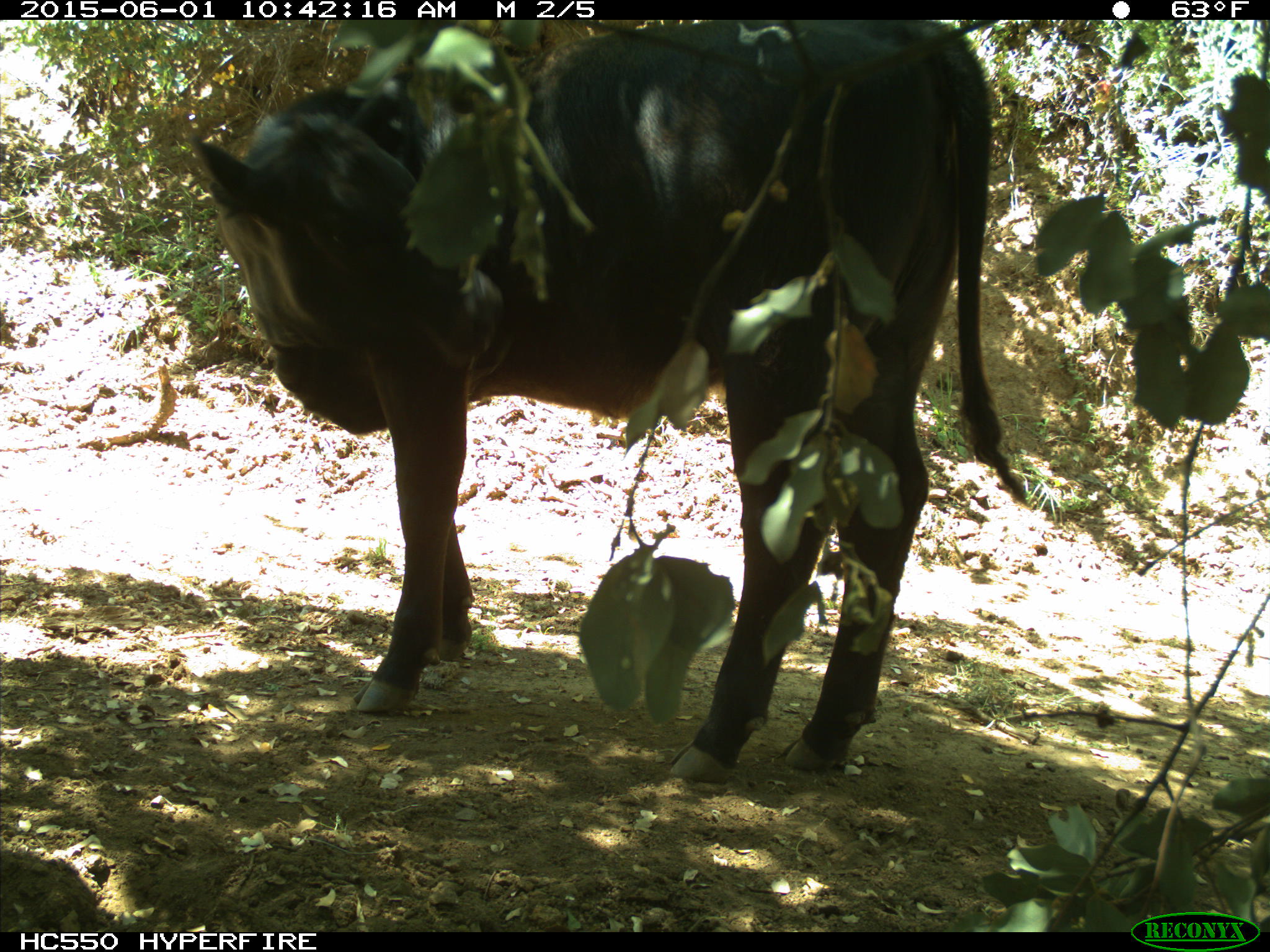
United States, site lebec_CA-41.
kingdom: Animalia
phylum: Chordata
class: Mammalia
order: Artiodactyla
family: Bovidae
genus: Bos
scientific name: Bos taurus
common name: domestic cow